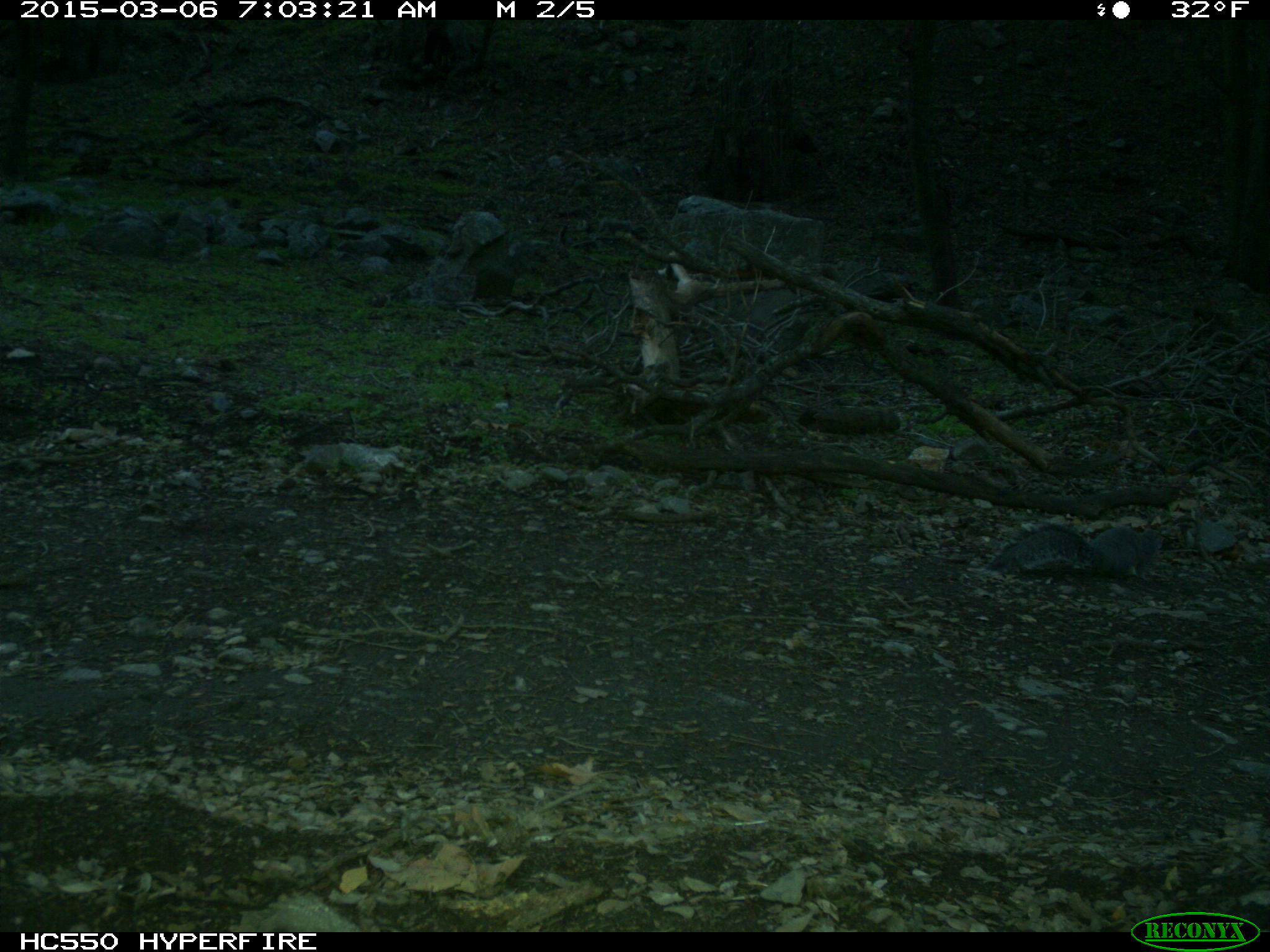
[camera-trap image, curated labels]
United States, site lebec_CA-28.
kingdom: Animalia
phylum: Chordata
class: Mammalia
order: Rodentia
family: Sciuridae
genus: Sciurus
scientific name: Sciurus carolinensis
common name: eastern gray squirrel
Sciurus carolinensis (eastern gray squirrel).